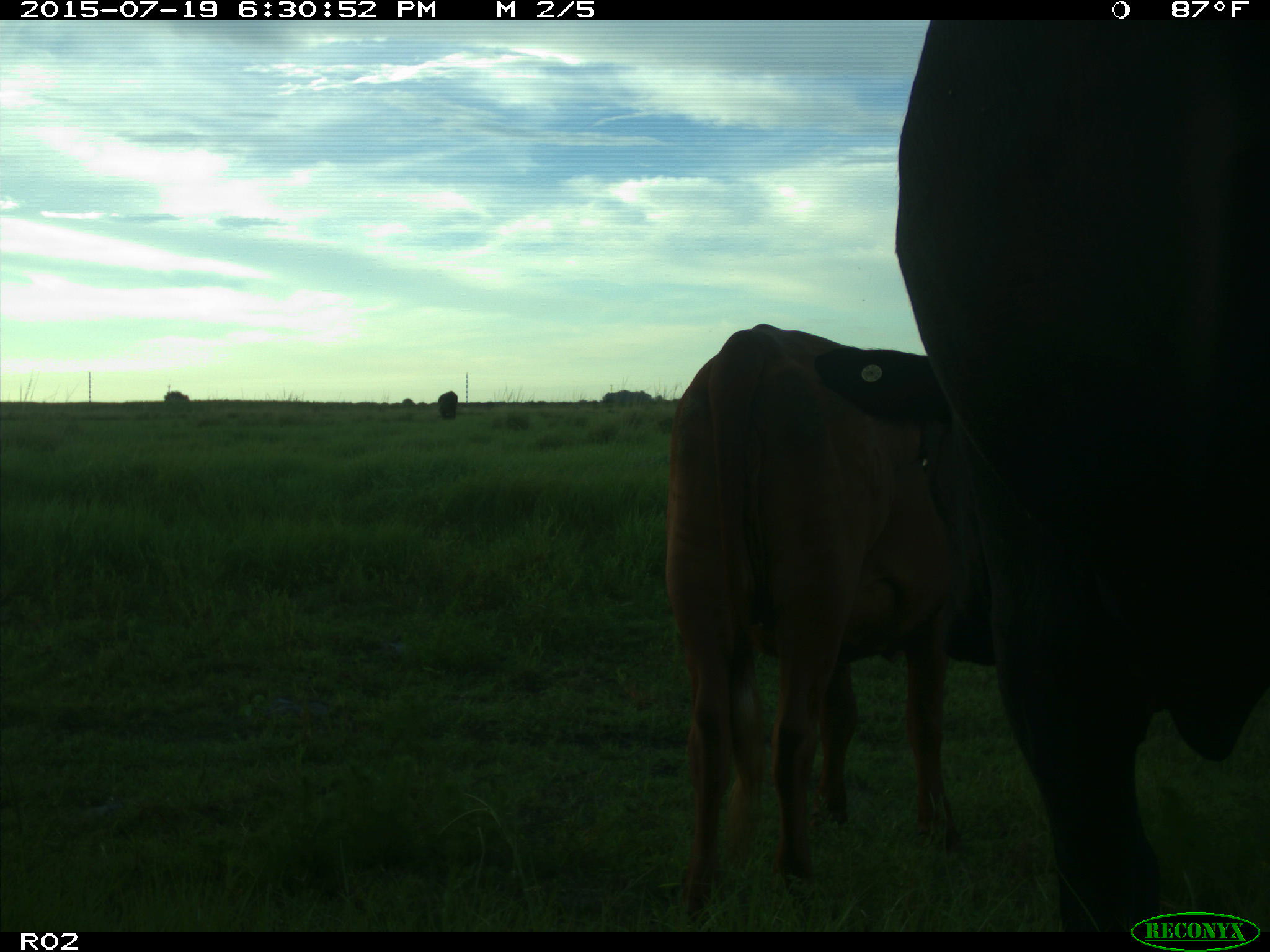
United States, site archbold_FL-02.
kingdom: Animalia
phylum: Chordata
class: Mammalia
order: Artiodactyla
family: Bovidae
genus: Bos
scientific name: Bos taurus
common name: domestic cow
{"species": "Bos taurus (domestic cow)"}